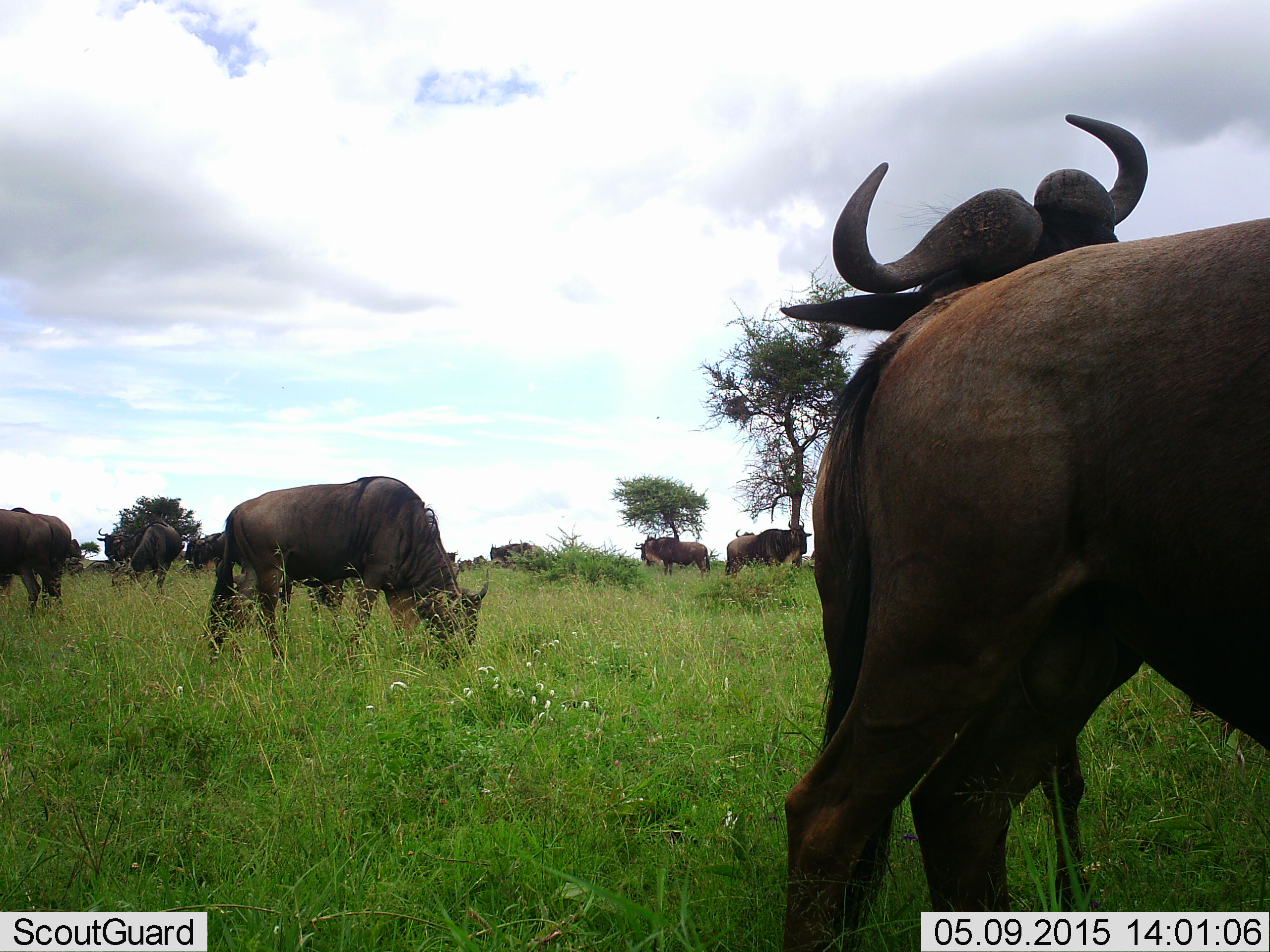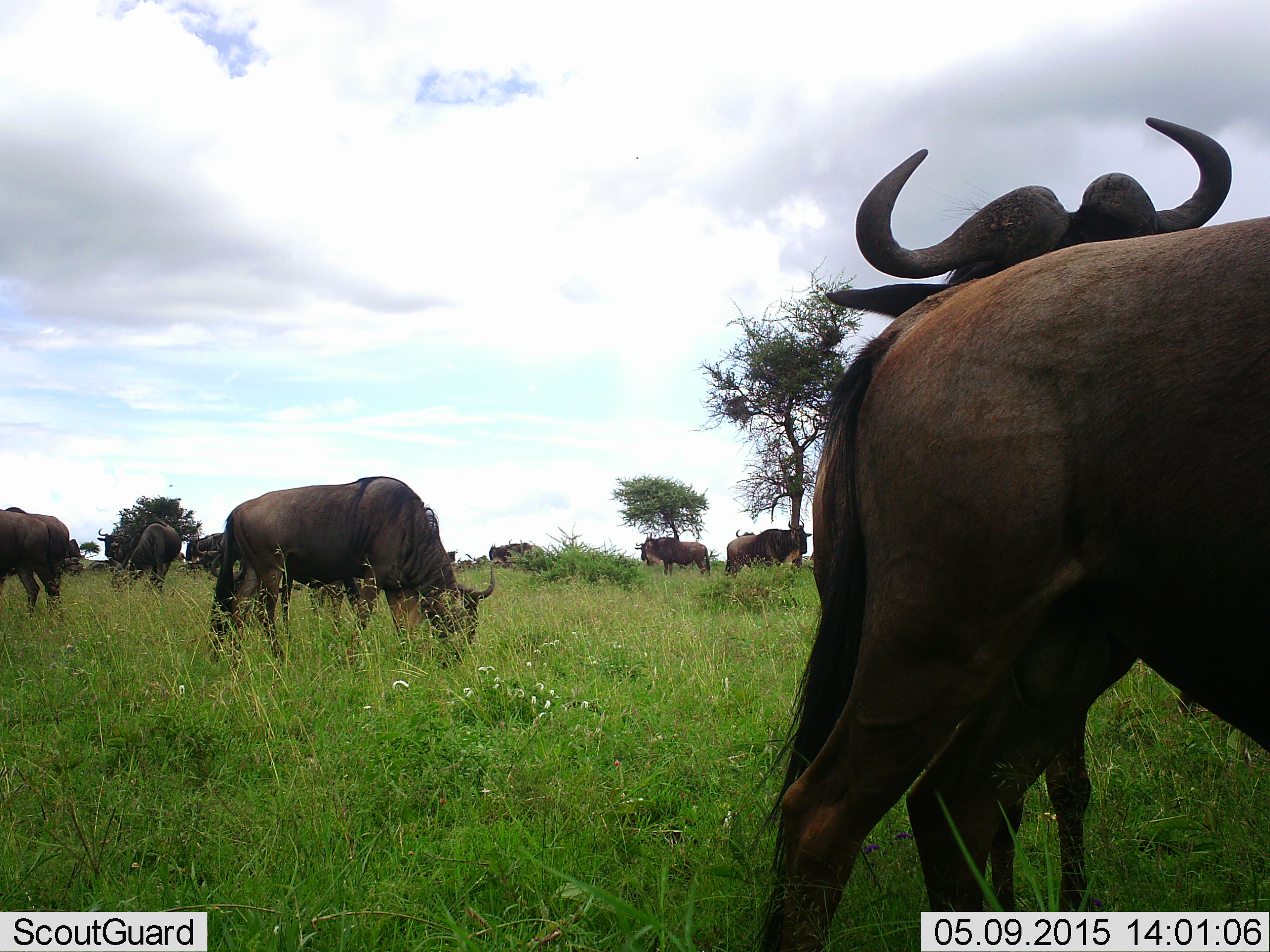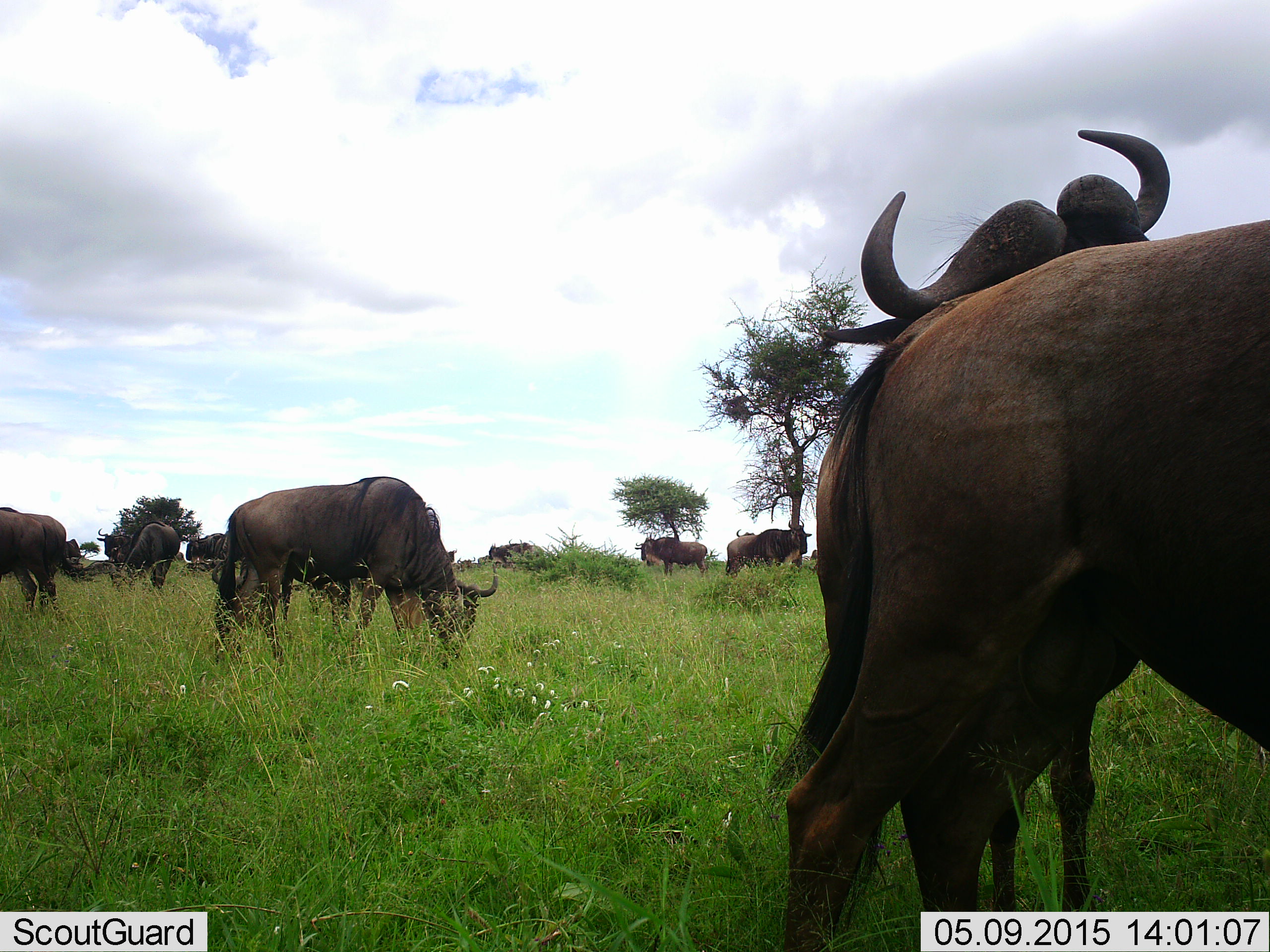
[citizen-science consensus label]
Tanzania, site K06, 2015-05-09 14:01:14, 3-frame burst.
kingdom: Animalia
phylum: Chordata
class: Mammalia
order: Artiodactyla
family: Bovidae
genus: Connochaetes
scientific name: Connochaetes taurinus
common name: blue wildebeest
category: wildebeest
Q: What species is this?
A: Wildebeest (blue wildebeest) (Connochaetes taurinus).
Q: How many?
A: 10.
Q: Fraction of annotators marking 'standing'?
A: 75%.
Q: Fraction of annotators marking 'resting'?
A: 0%.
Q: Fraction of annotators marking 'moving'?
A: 17%.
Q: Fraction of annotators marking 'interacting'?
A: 17%.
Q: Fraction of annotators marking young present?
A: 0%.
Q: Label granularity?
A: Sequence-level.